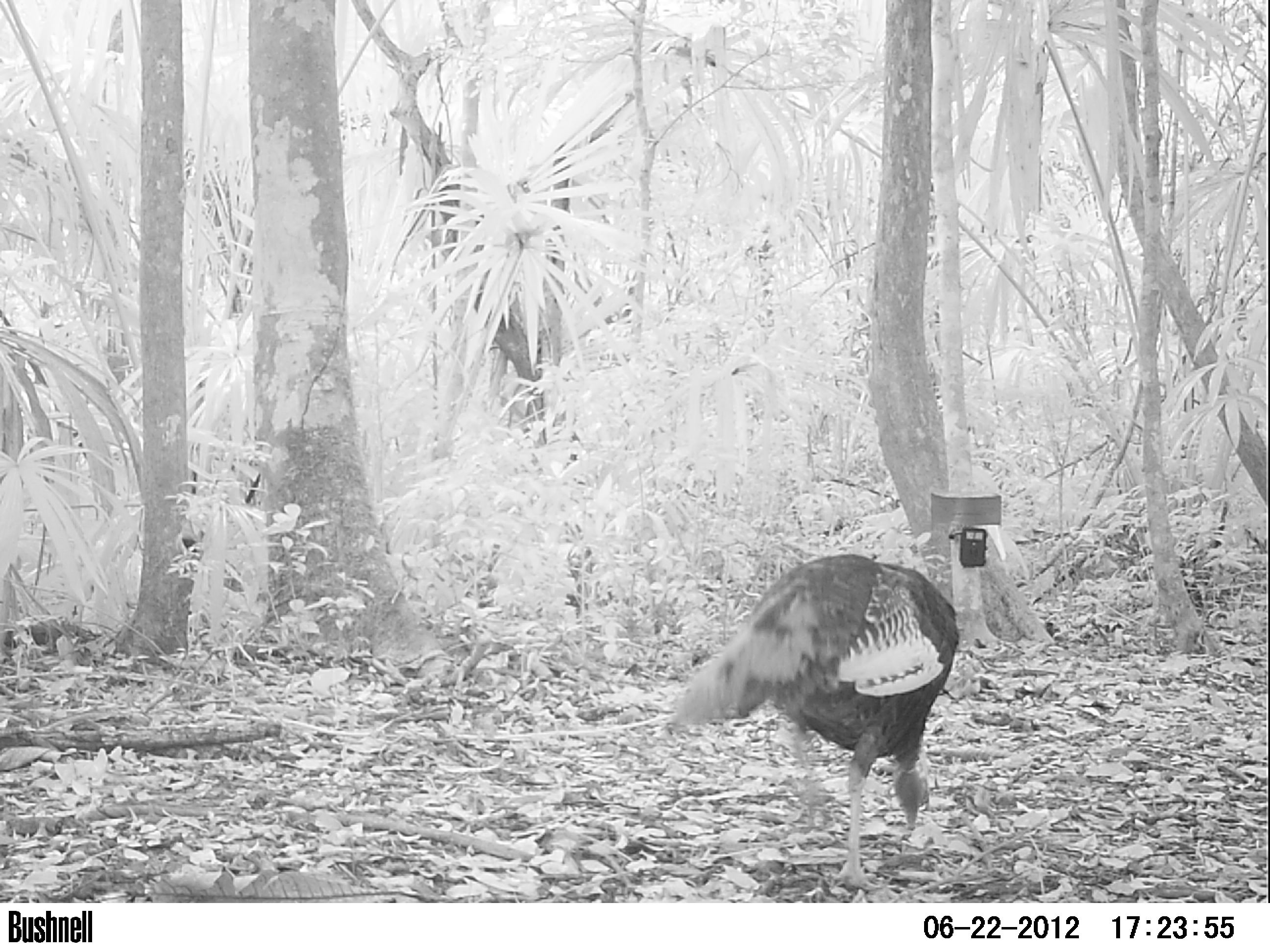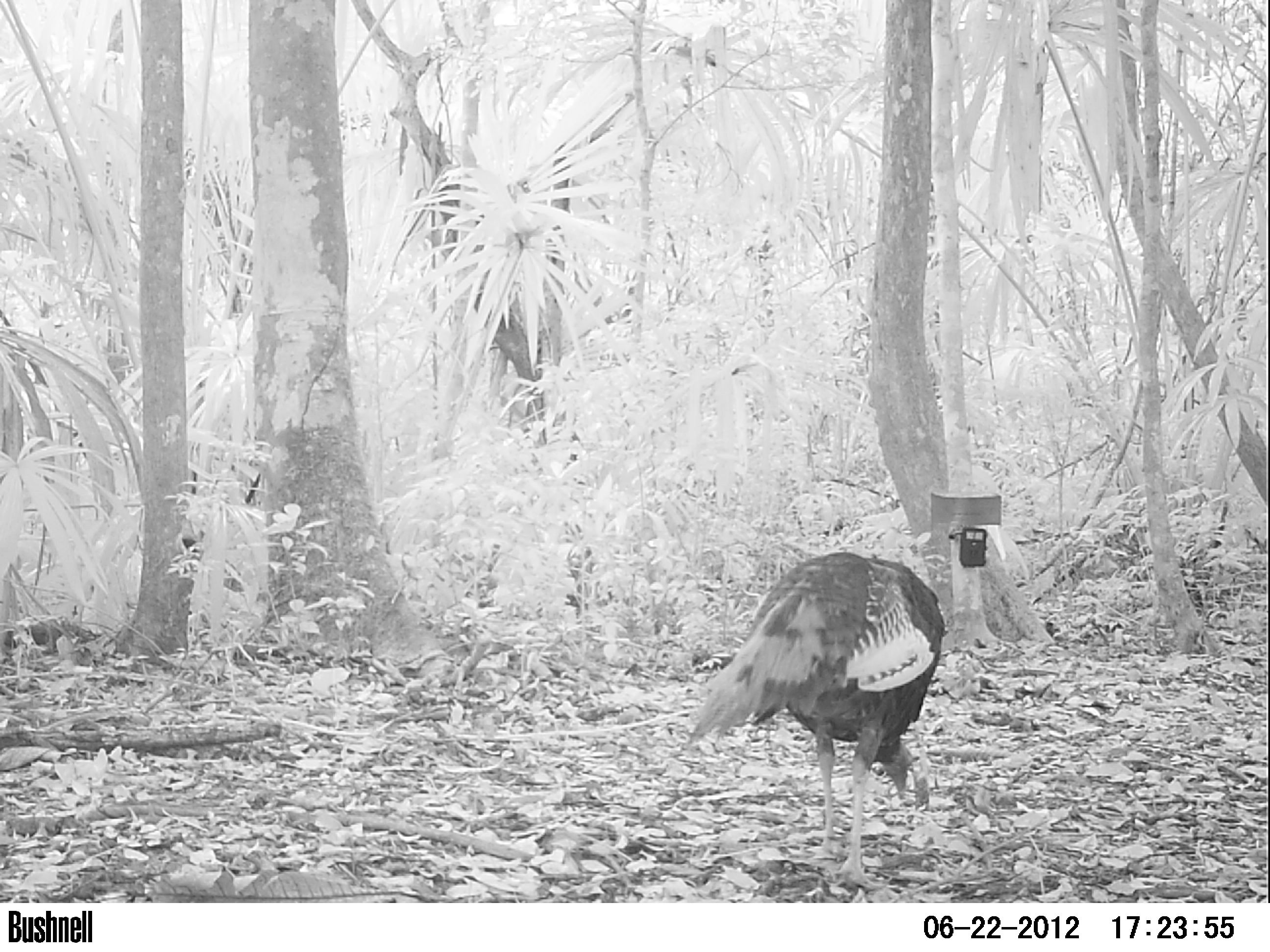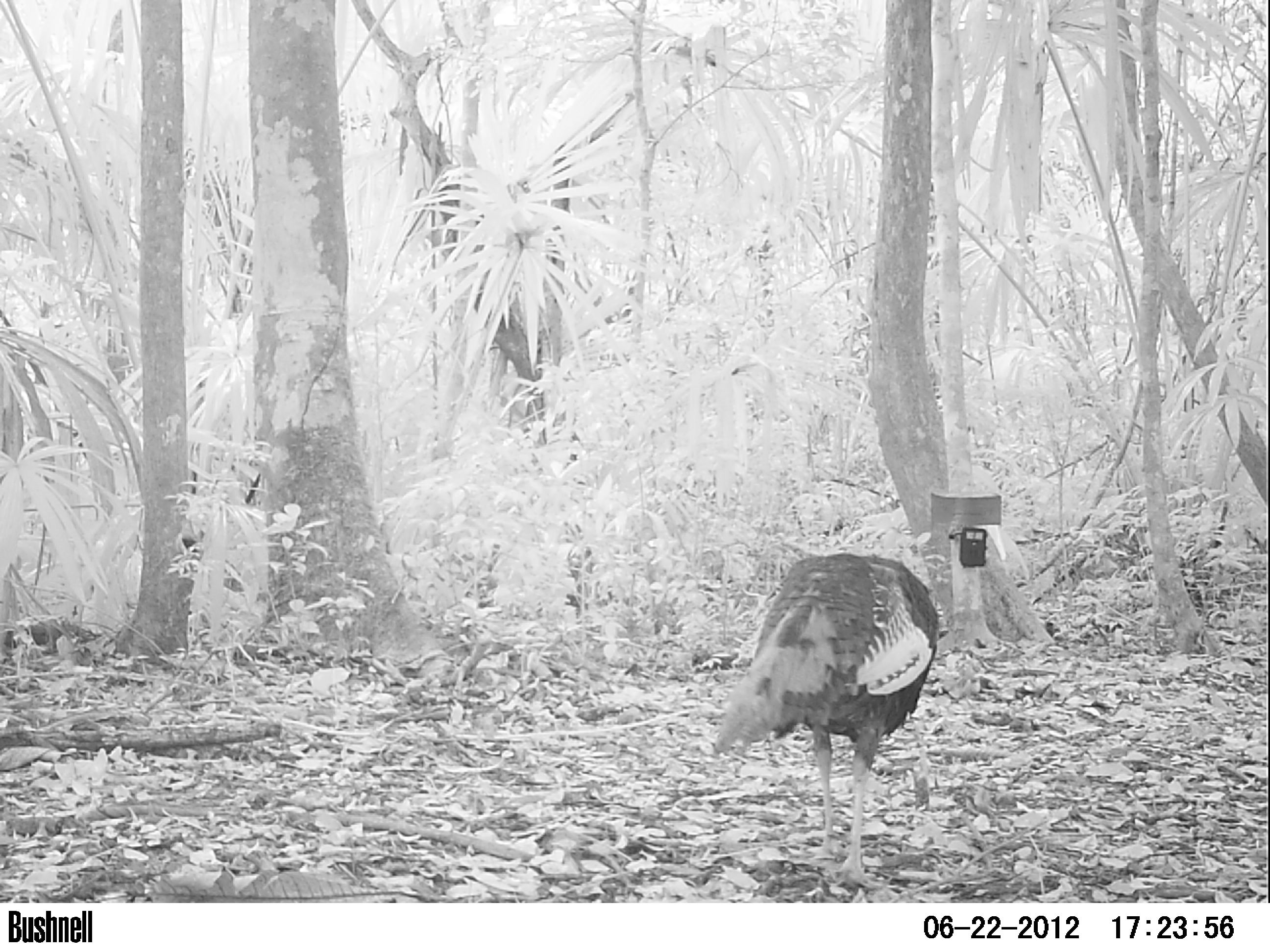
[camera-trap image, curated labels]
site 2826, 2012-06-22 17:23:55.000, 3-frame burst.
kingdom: Animalia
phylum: Chordata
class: Aves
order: Galliformes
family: Phasianidae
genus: Meleagris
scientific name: Meleagris ocellata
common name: ocellated turkey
Meleagris ocellata (ocellated turkey), count 1, age adult.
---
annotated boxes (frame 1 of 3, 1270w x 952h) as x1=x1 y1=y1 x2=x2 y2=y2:
meleagris ocellata: x1=669 y1=553 x2=961 y2=892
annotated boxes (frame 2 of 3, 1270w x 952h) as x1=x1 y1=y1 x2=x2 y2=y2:
meleagris ocellata: x1=682 y1=550 x2=946 y2=891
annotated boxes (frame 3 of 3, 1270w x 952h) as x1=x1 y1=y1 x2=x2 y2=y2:
meleagris ocellata: x1=711 y1=550 x2=941 y2=889